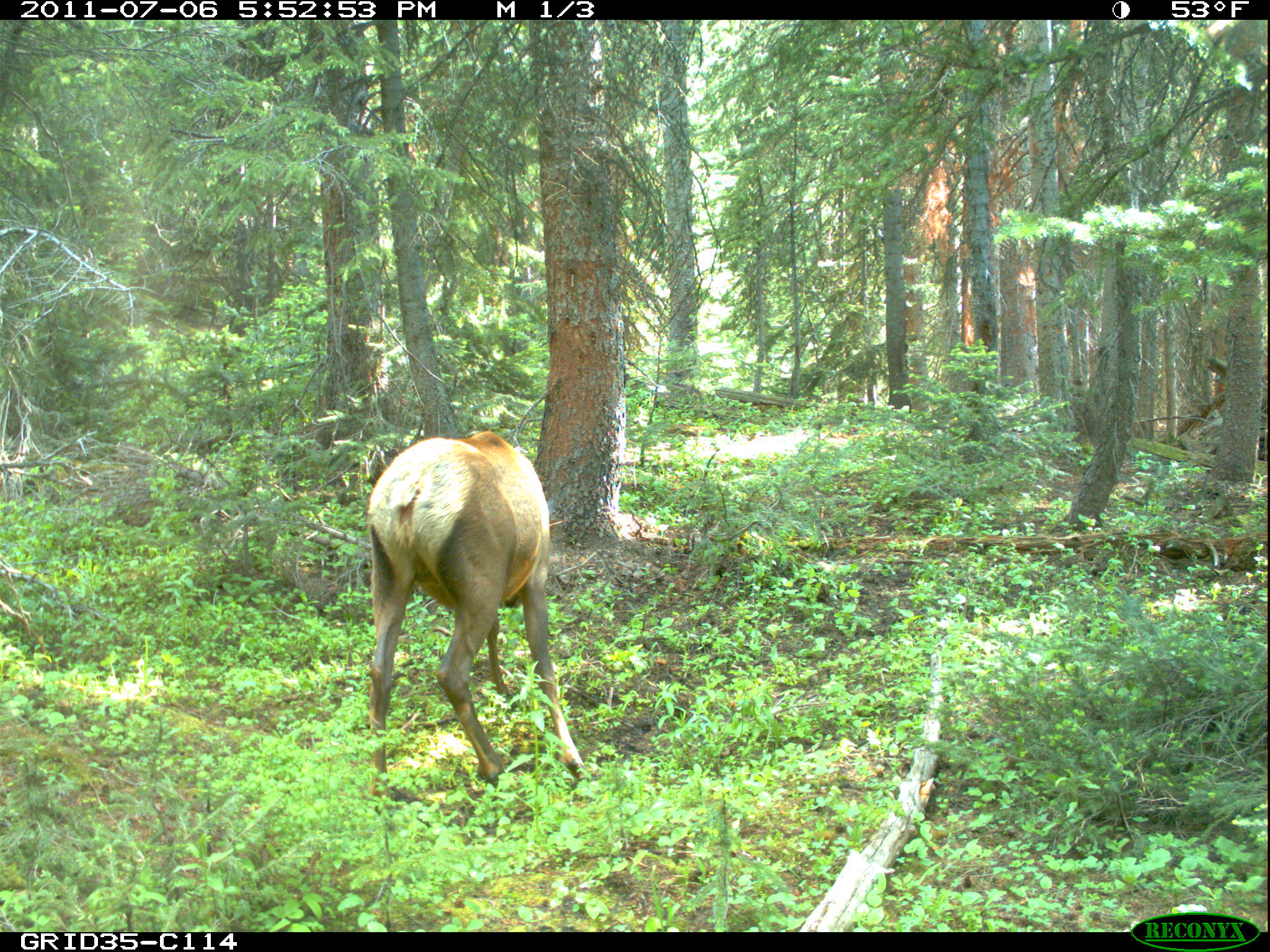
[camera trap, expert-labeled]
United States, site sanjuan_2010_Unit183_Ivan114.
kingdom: Animalia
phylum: Chordata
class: Mammalia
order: Artiodactyla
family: Cervidae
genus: Cervus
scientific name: Cervus elaphus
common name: red deer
Cervus elaphus (red deer).